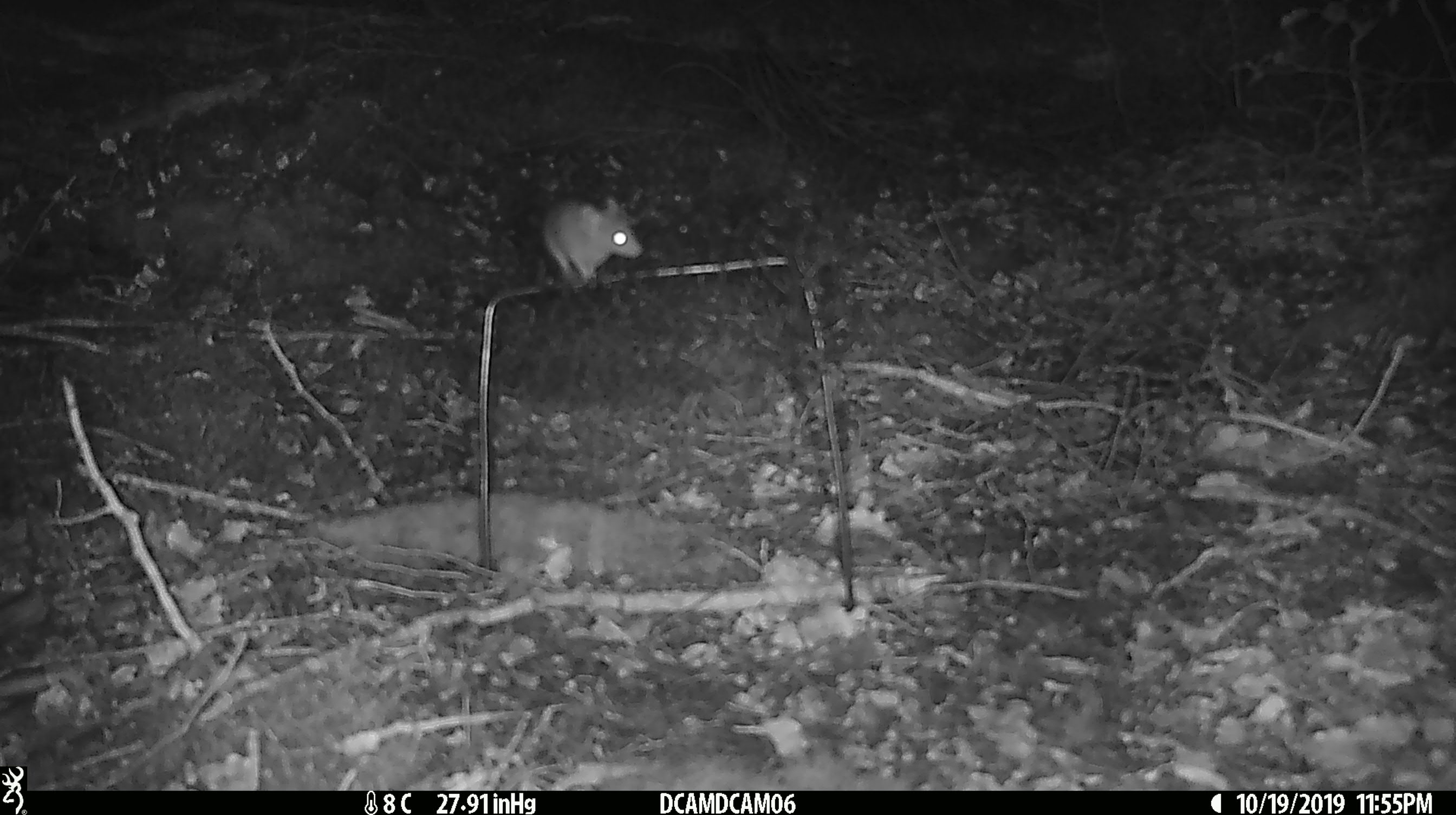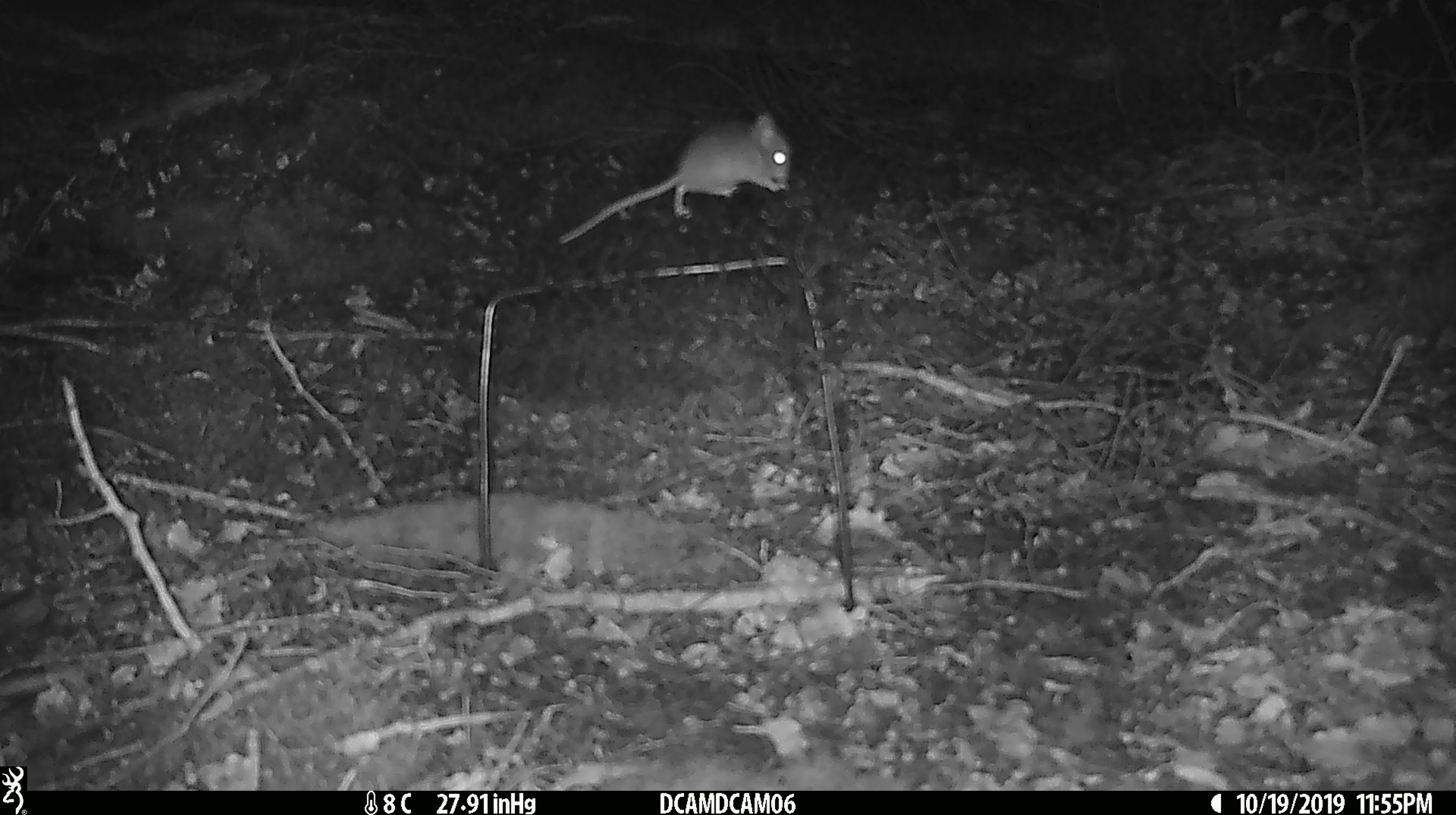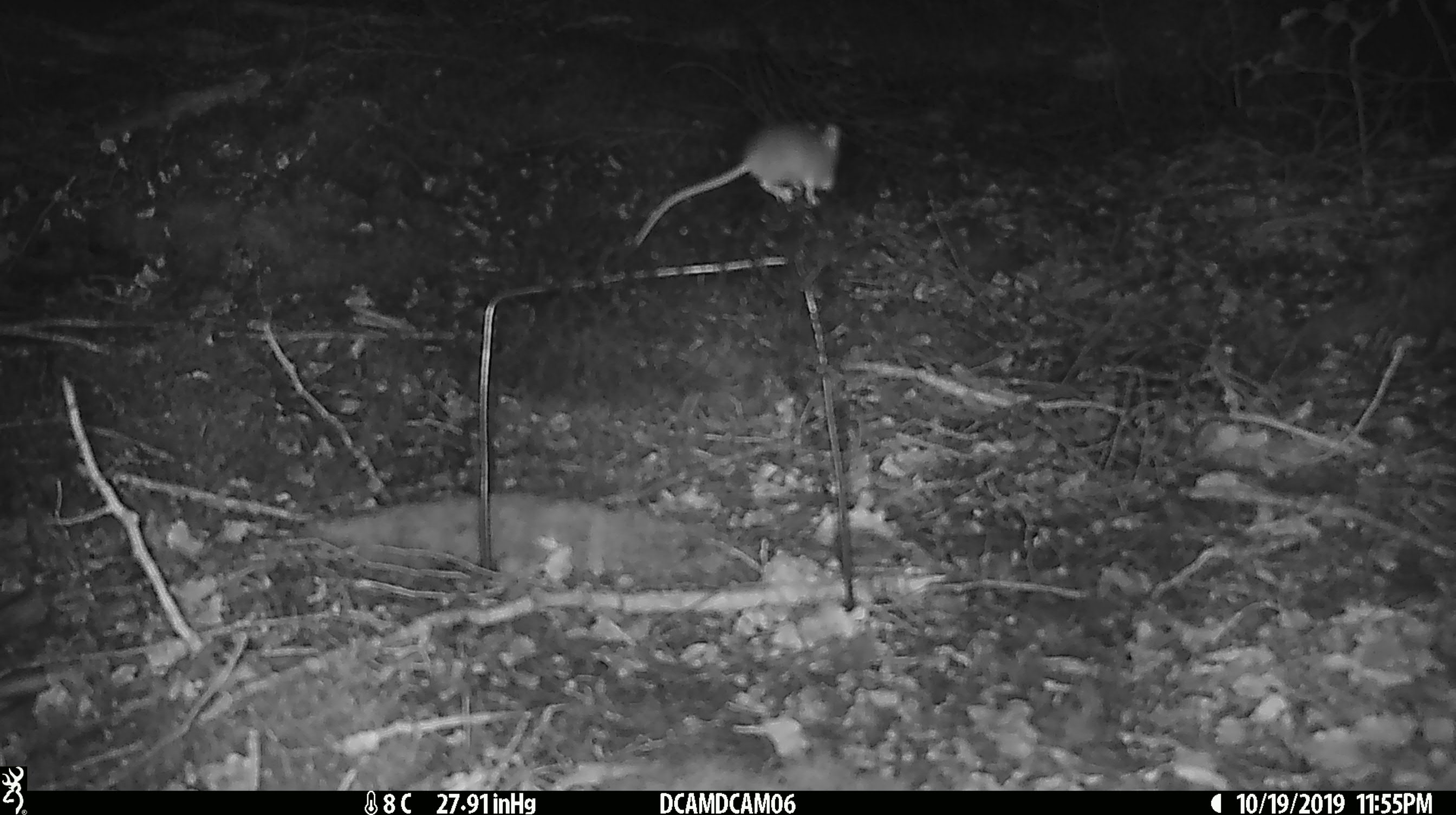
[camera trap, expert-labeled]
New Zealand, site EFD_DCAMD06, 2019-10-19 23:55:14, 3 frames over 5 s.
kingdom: Animalia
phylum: Chordata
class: Mammalia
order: Rodentia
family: Muridae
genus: Mus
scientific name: Mus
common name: mouse